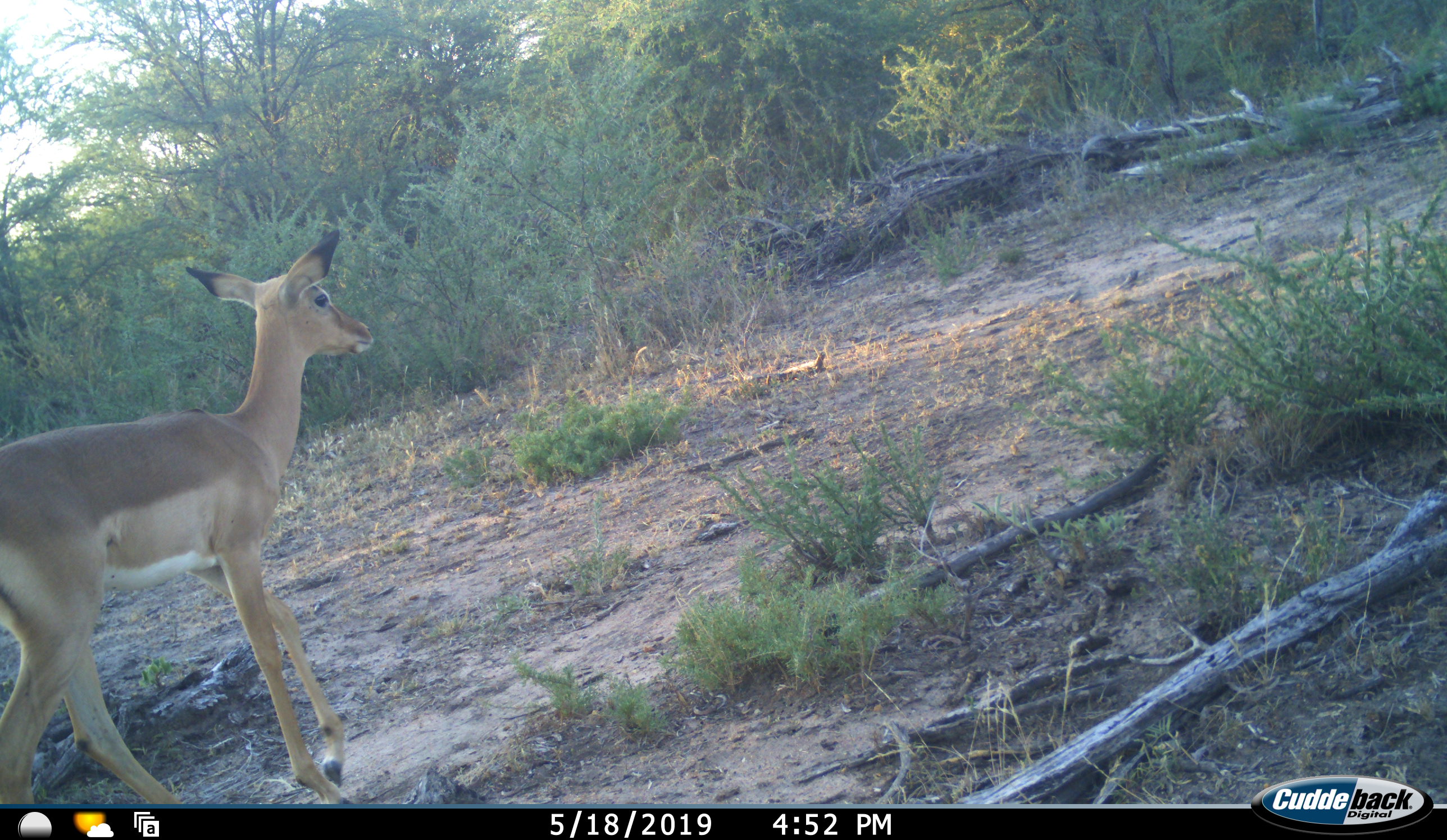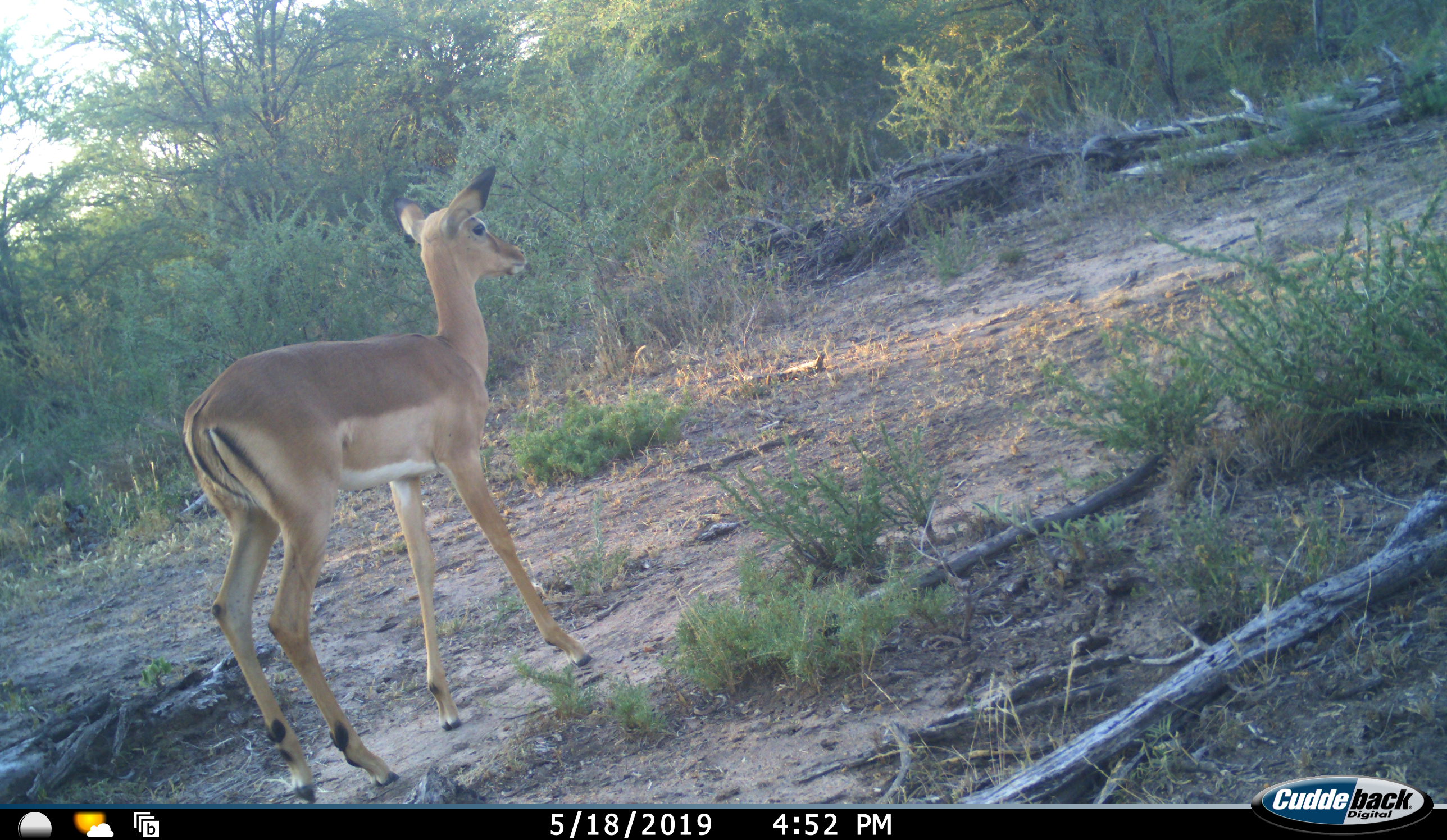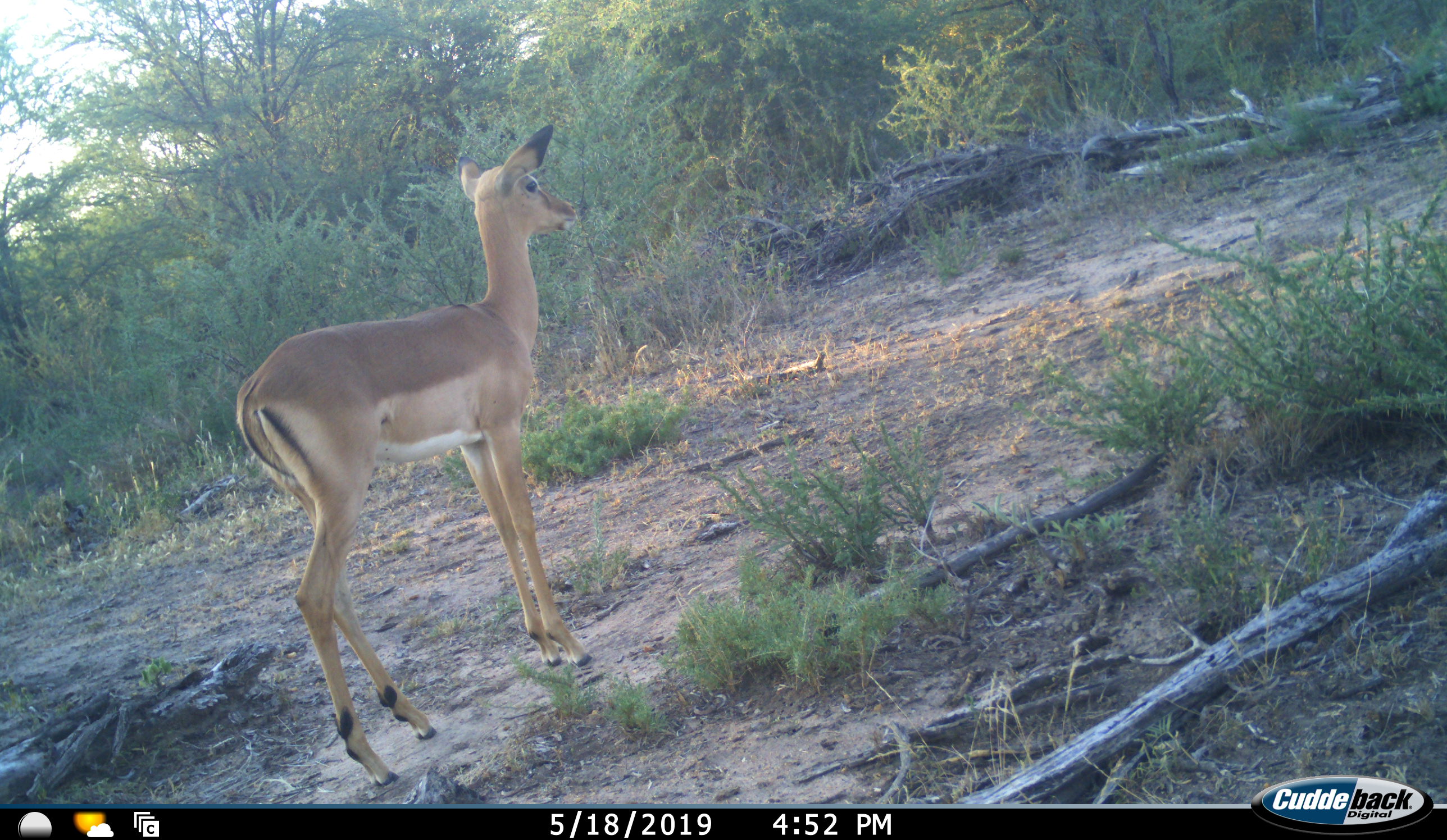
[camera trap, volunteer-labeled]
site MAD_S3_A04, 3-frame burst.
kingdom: Animalia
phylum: Chordata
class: Mammalia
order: Artiodactyla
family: Bovidae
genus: Aepyceros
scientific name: Aepyceros melampus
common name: impala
Impala (Aepyceros melampus), count 1. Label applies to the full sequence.